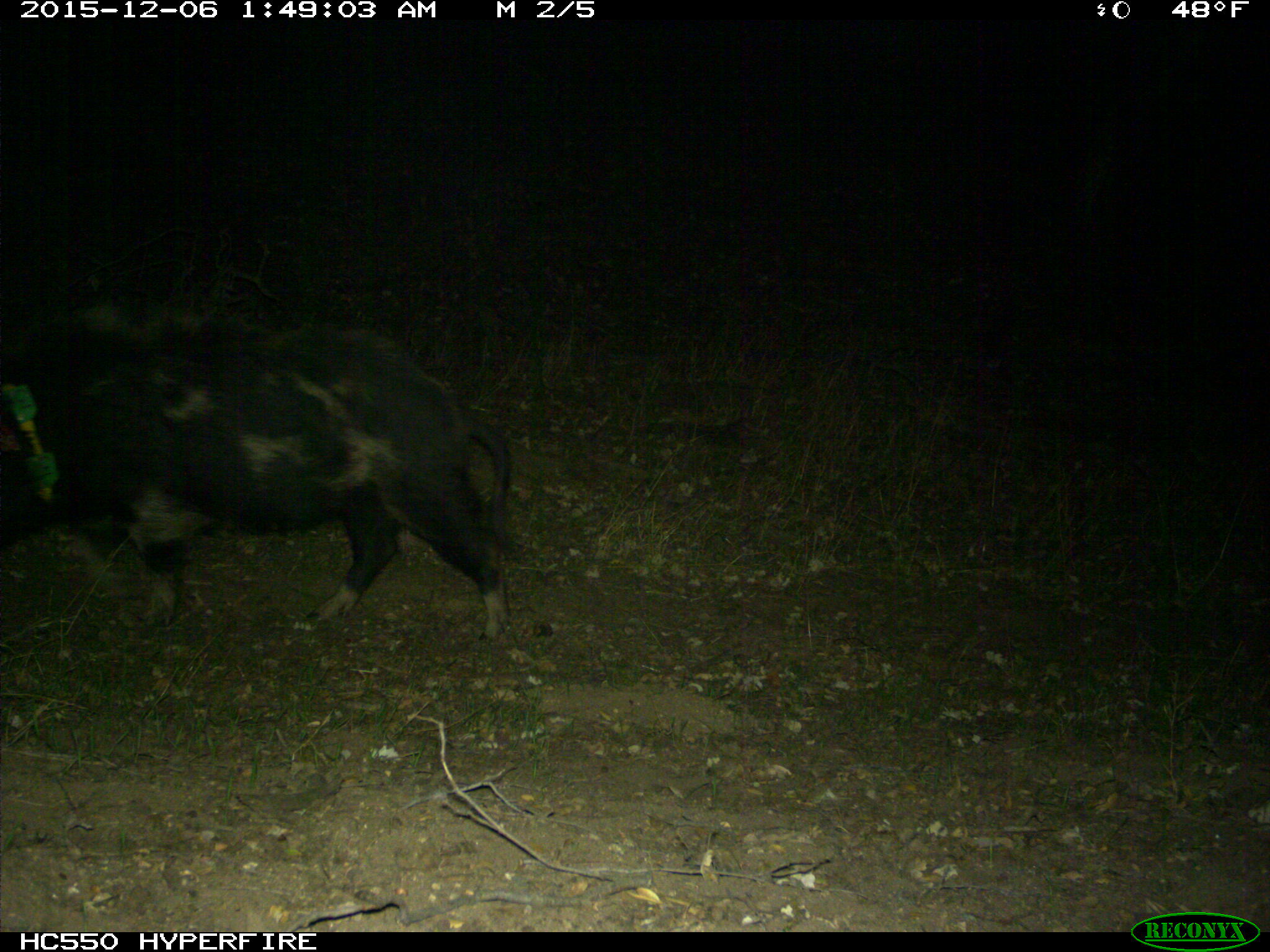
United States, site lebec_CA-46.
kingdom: Animalia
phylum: Chordata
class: Mammalia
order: Artiodactyla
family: Suidae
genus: Sus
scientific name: Sus scrofa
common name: wild boar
Sus scrofa (wild boar).